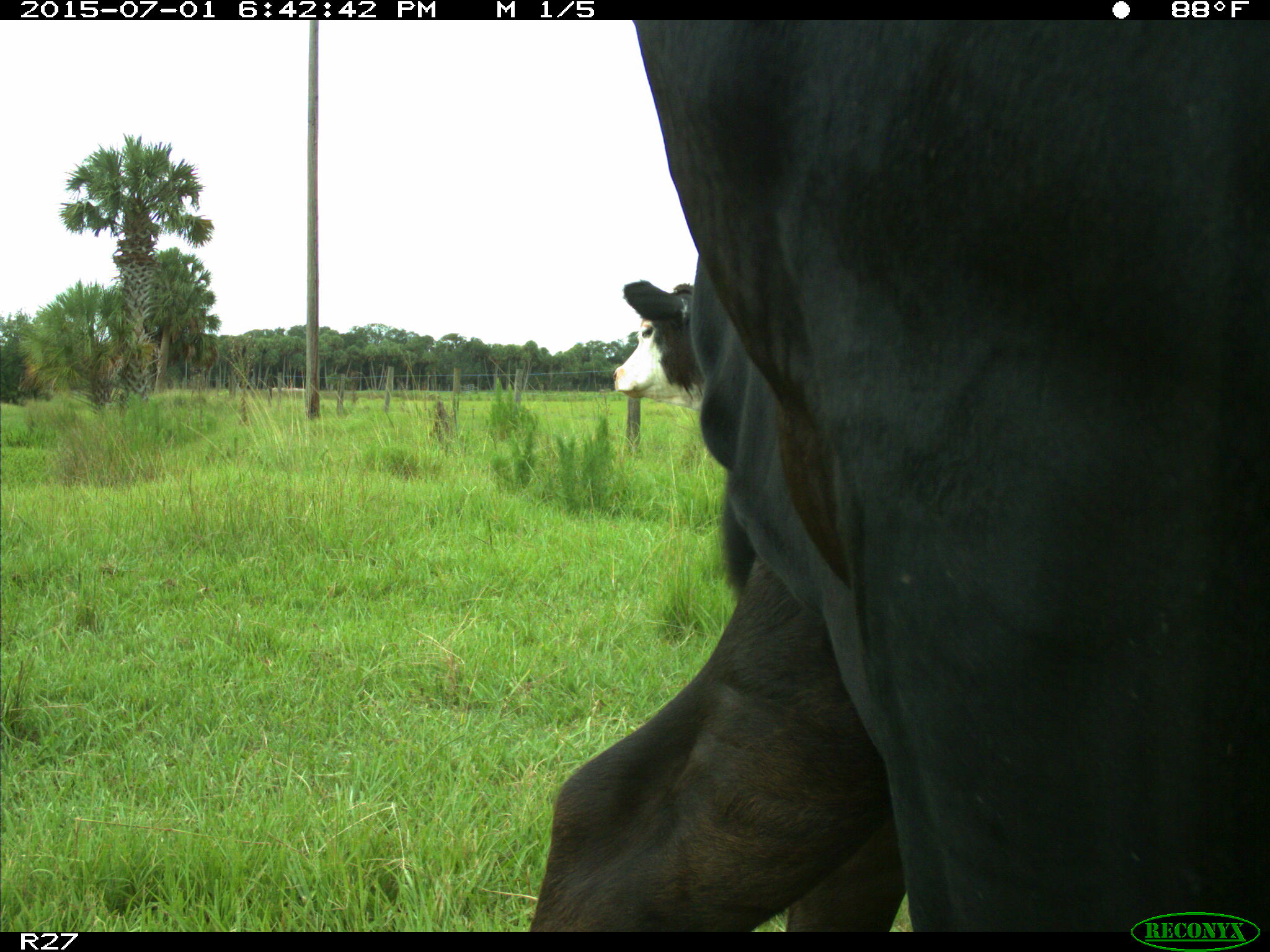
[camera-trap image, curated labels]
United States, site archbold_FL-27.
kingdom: Animalia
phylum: Chordata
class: Mammalia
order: Artiodactyla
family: Bovidae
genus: Bos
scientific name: Bos taurus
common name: domestic cow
Bos taurus (domestic cow).